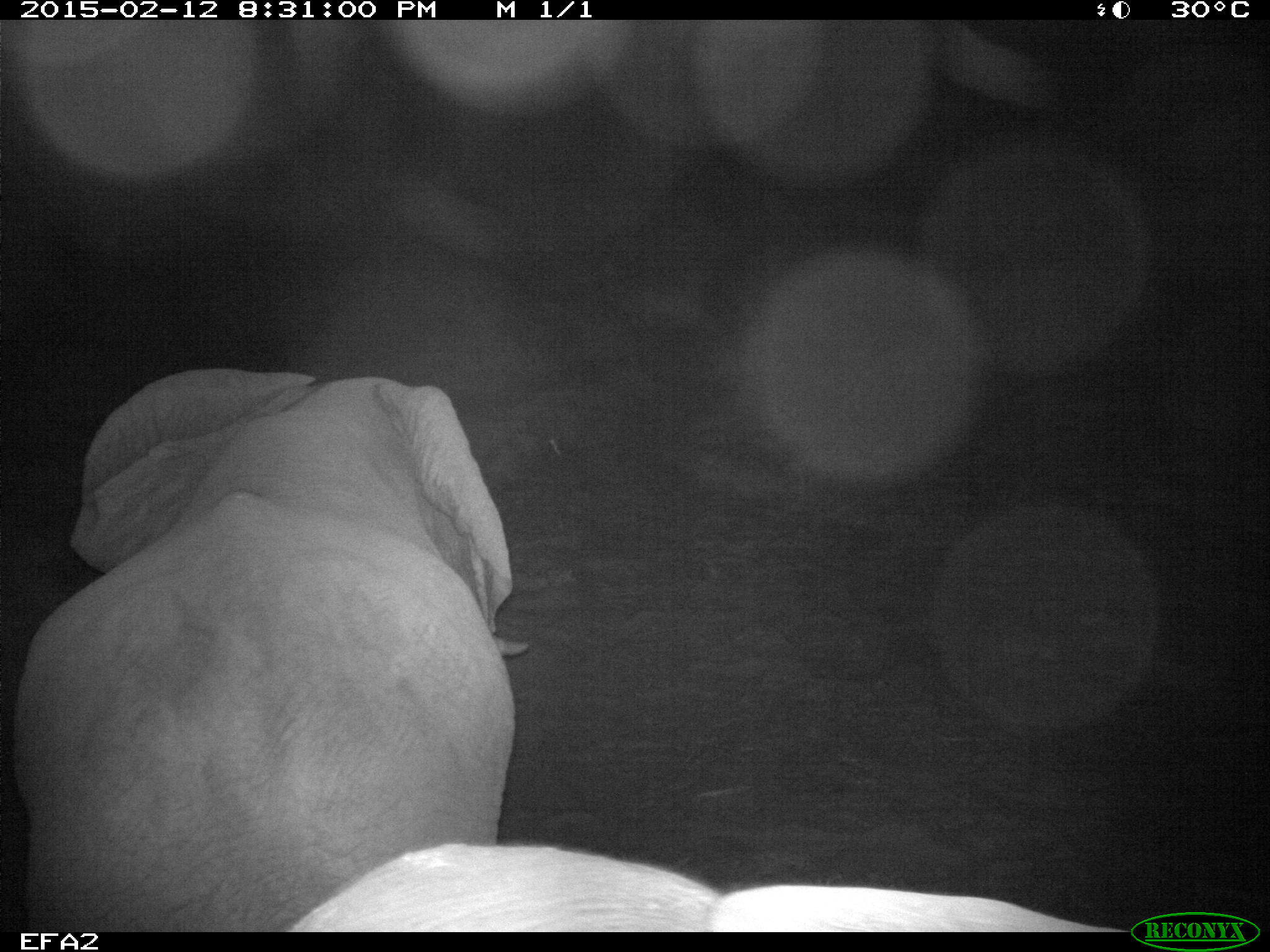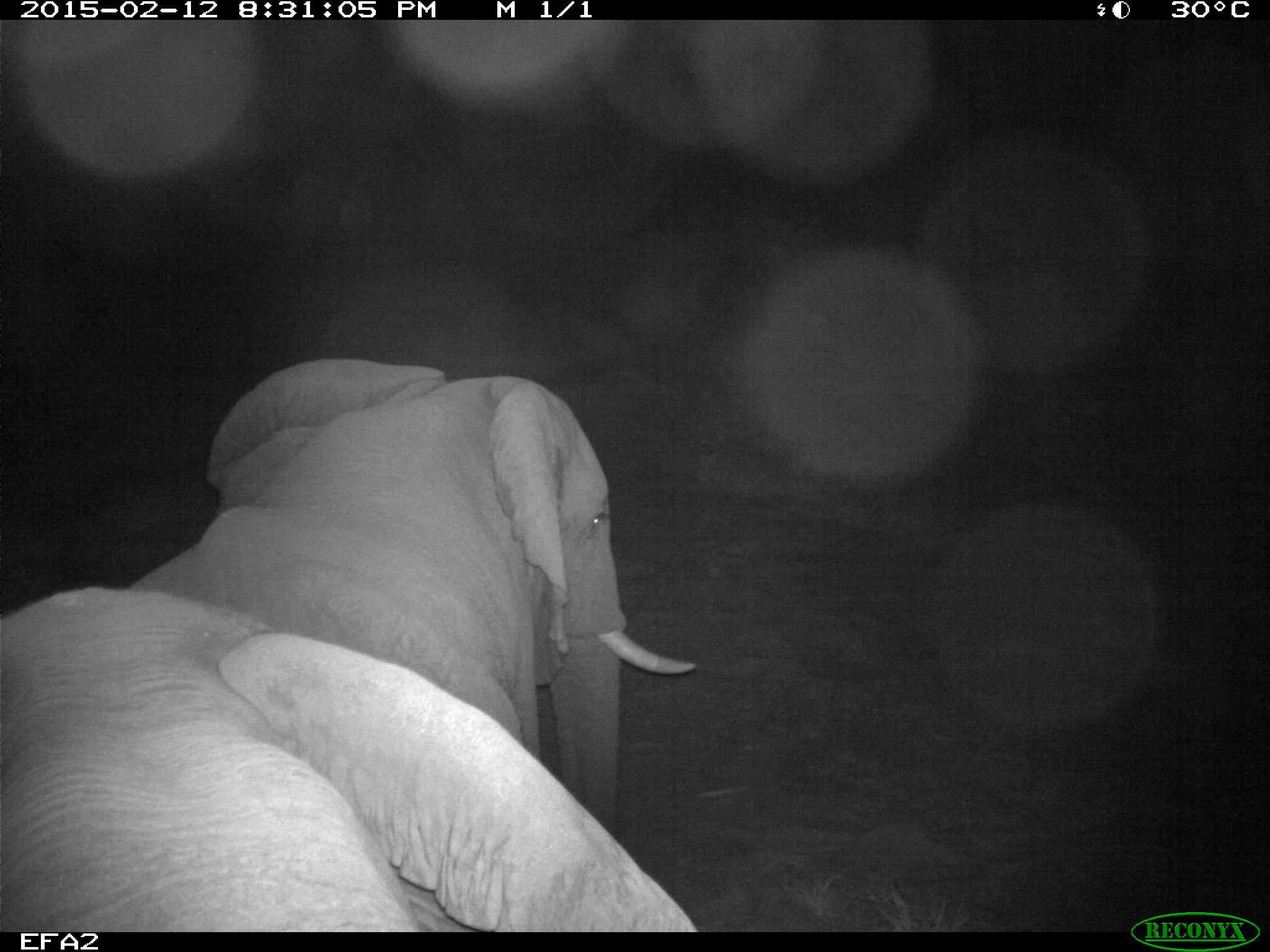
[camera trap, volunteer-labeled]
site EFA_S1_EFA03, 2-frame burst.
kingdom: Animalia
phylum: Chordata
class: Mammalia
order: Proboscidea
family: Elephantidae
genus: Loxodonta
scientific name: Loxodonta africana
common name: african bush elephant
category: elephant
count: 2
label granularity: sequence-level